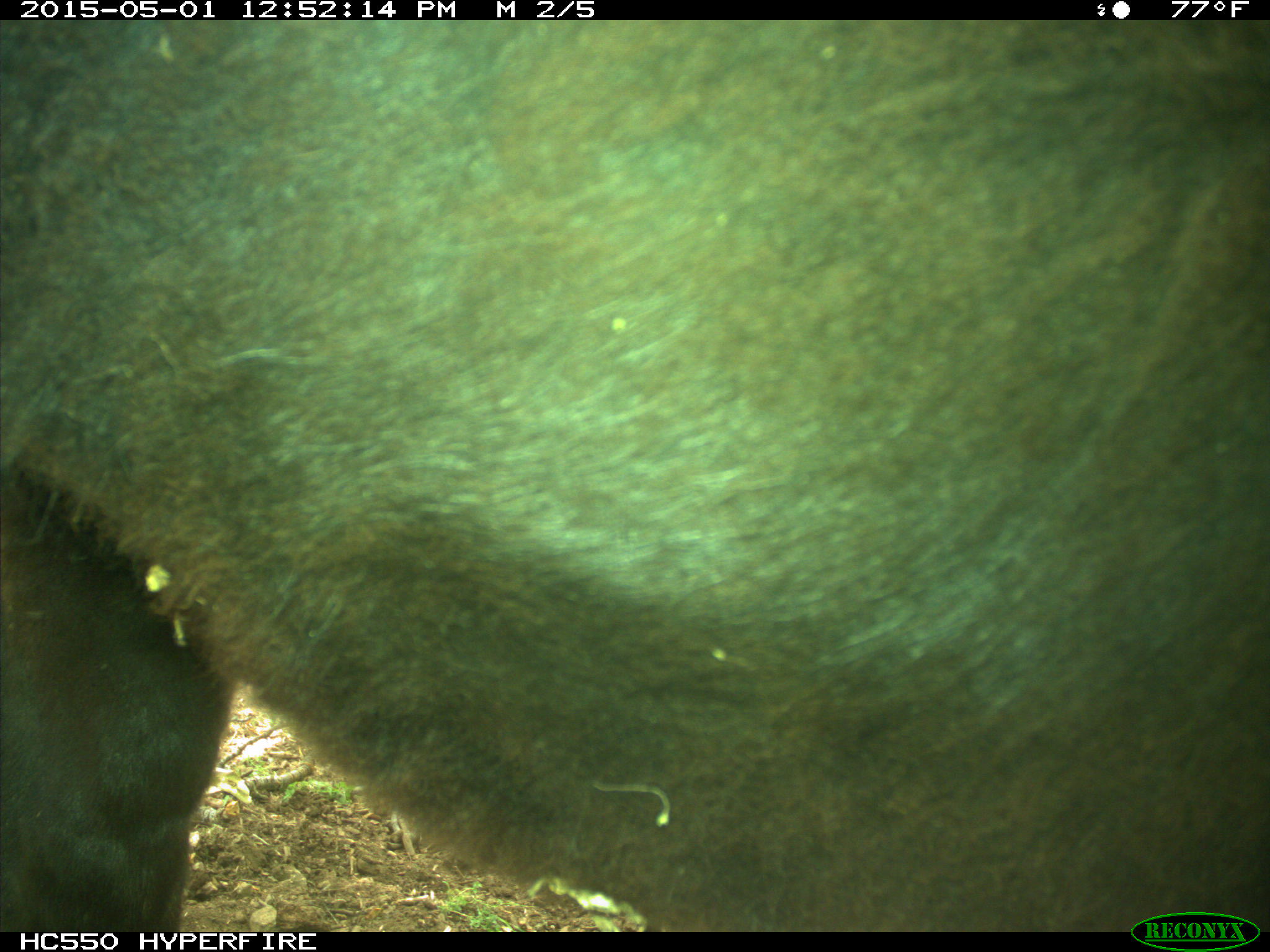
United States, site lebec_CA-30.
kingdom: Animalia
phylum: Chordata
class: Mammalia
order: Artiodactyla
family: Bovidae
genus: Bos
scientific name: Bos taurus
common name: domestic cow